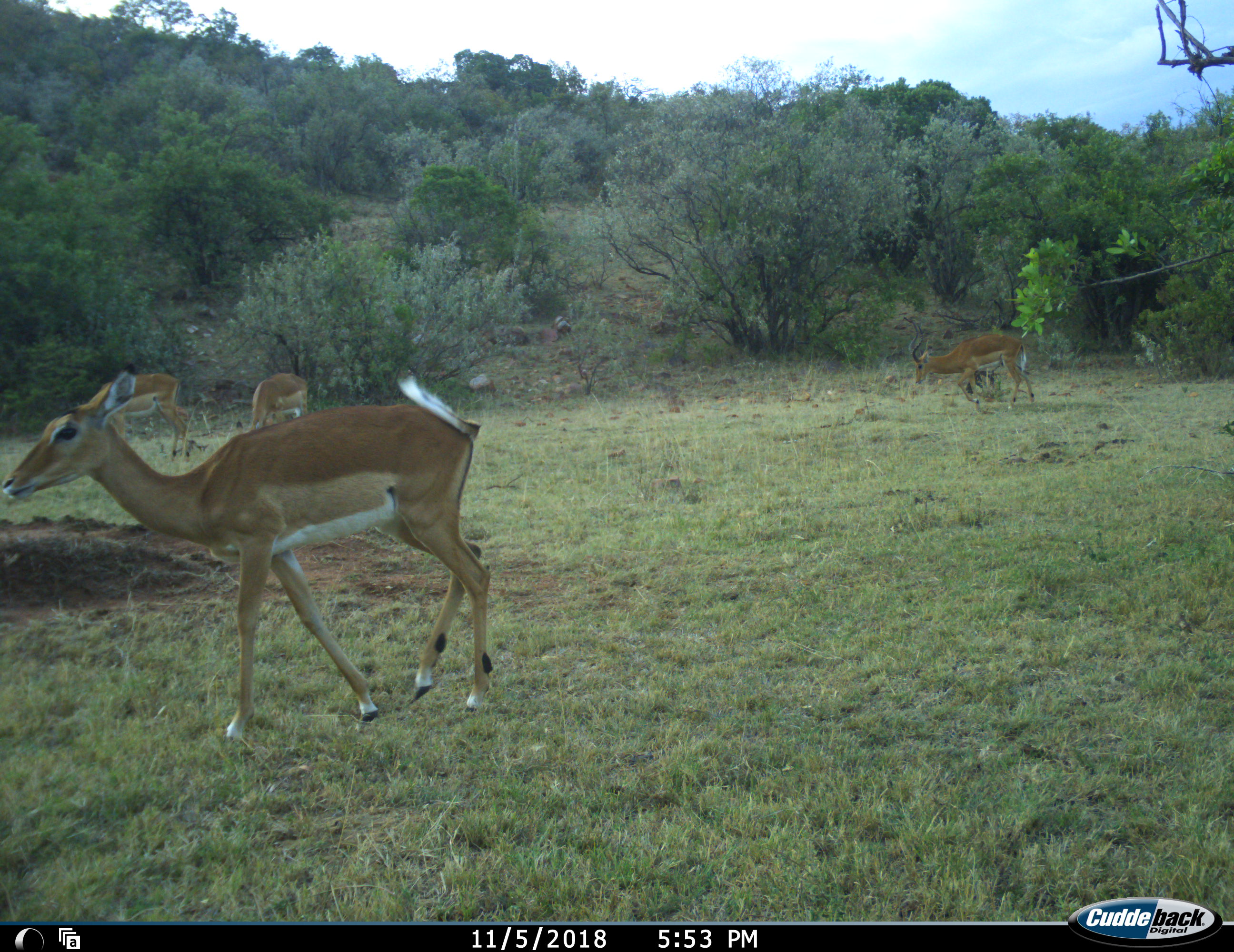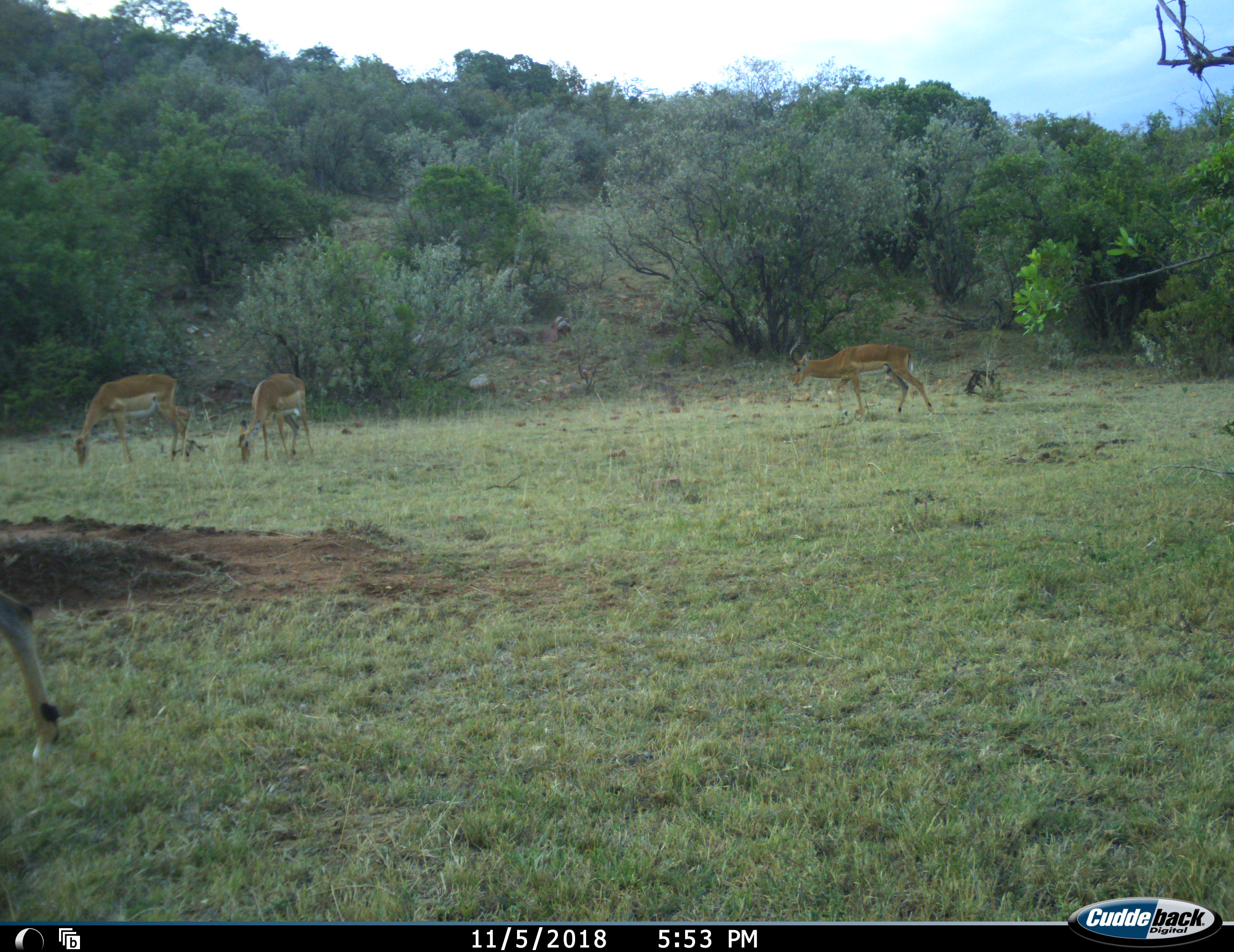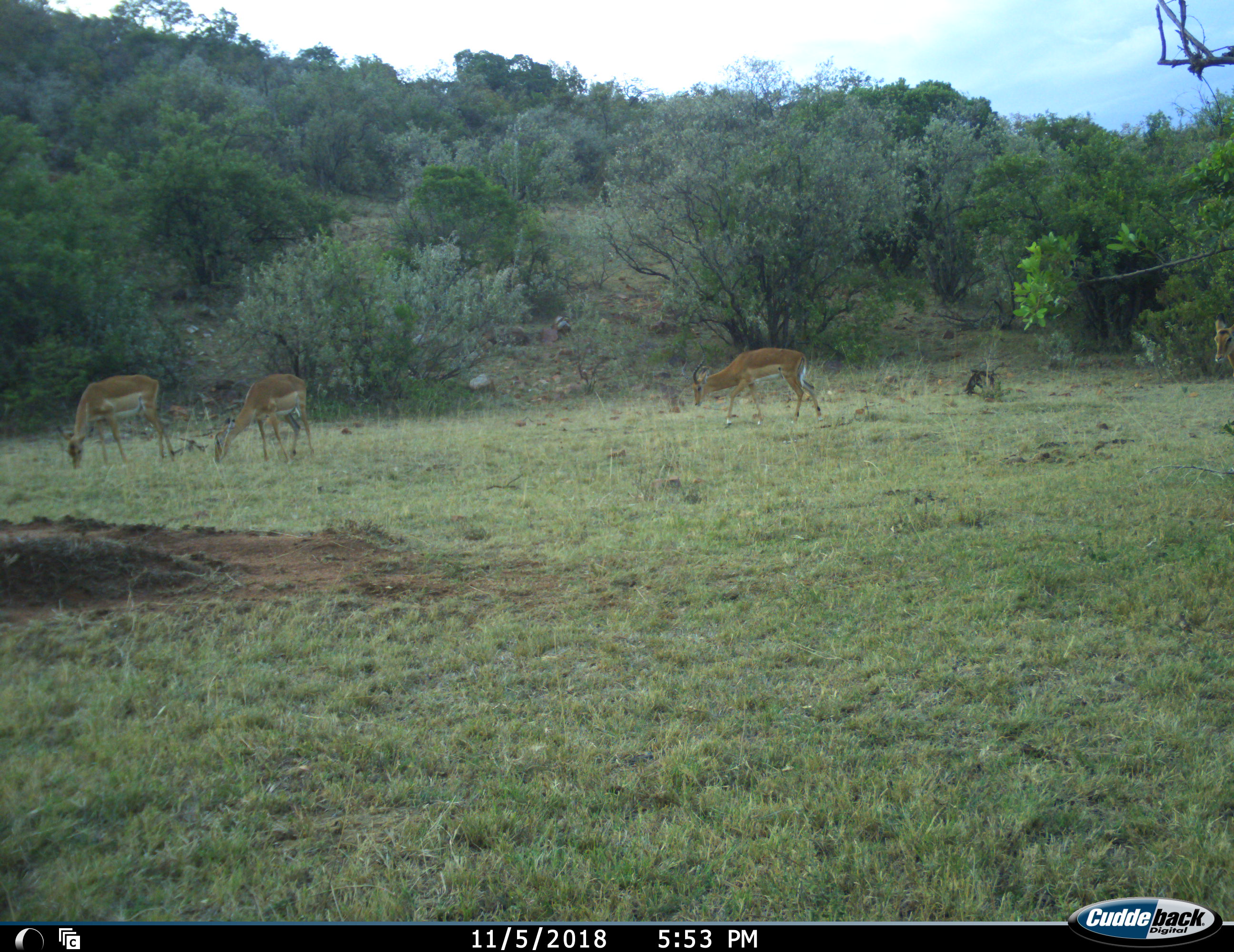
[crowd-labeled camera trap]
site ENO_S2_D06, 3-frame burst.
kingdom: Animalia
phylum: Chordata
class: Mammalia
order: Artiodactyla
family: Bovidae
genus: Aepyceros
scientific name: Aepyceros melampus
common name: impala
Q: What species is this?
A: Impala (Aepyceros melampus).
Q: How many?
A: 4.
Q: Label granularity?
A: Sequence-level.